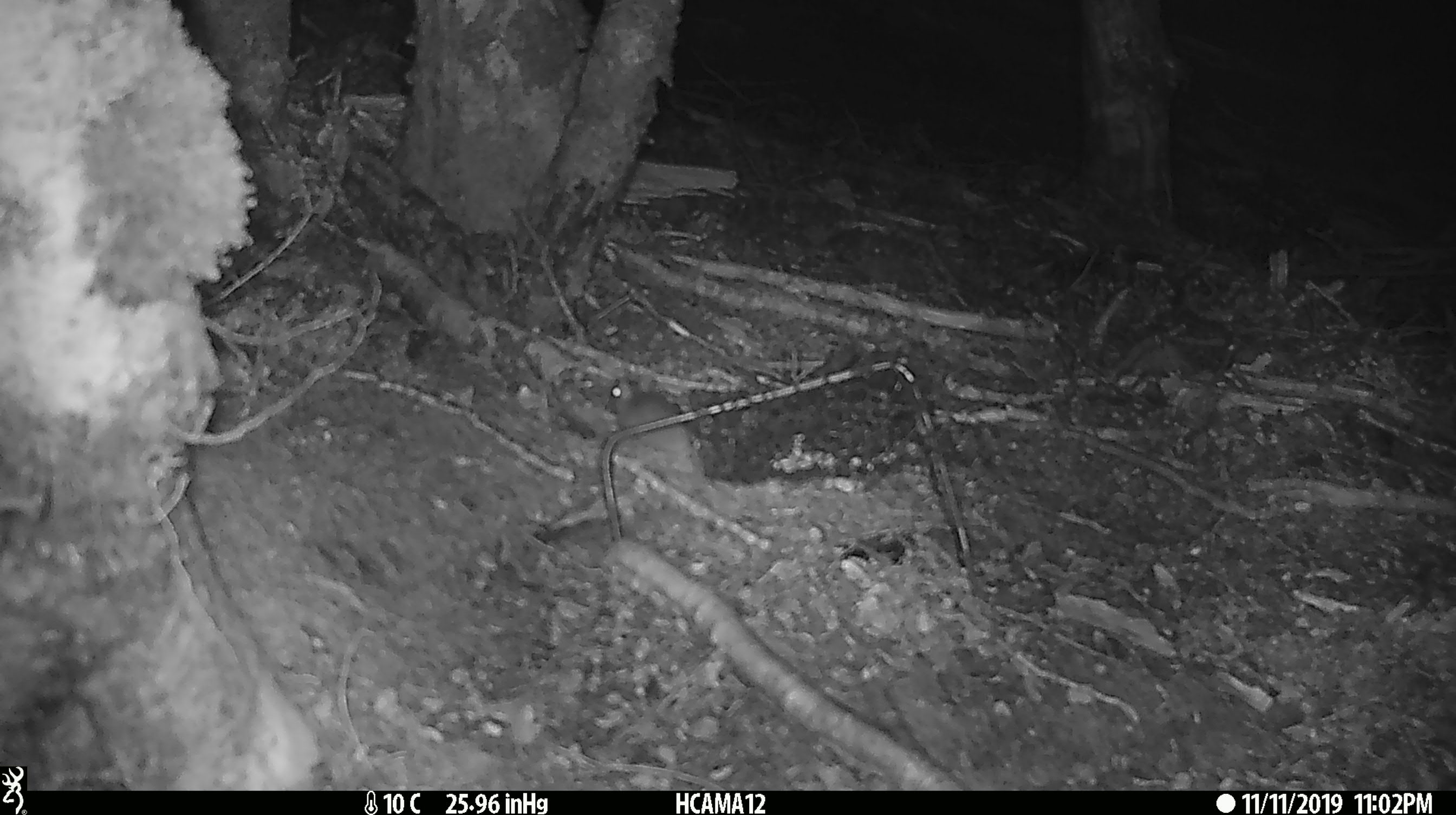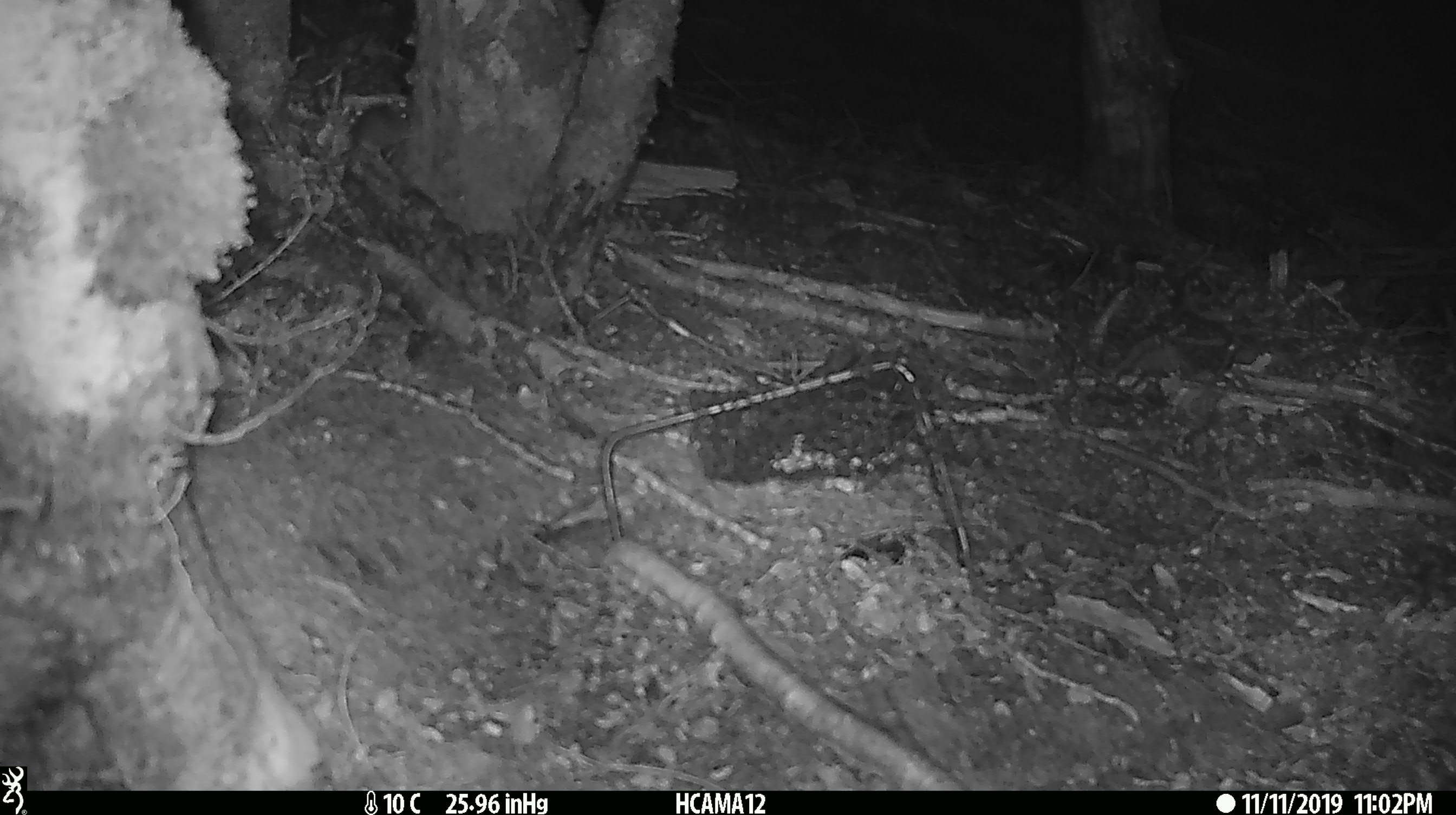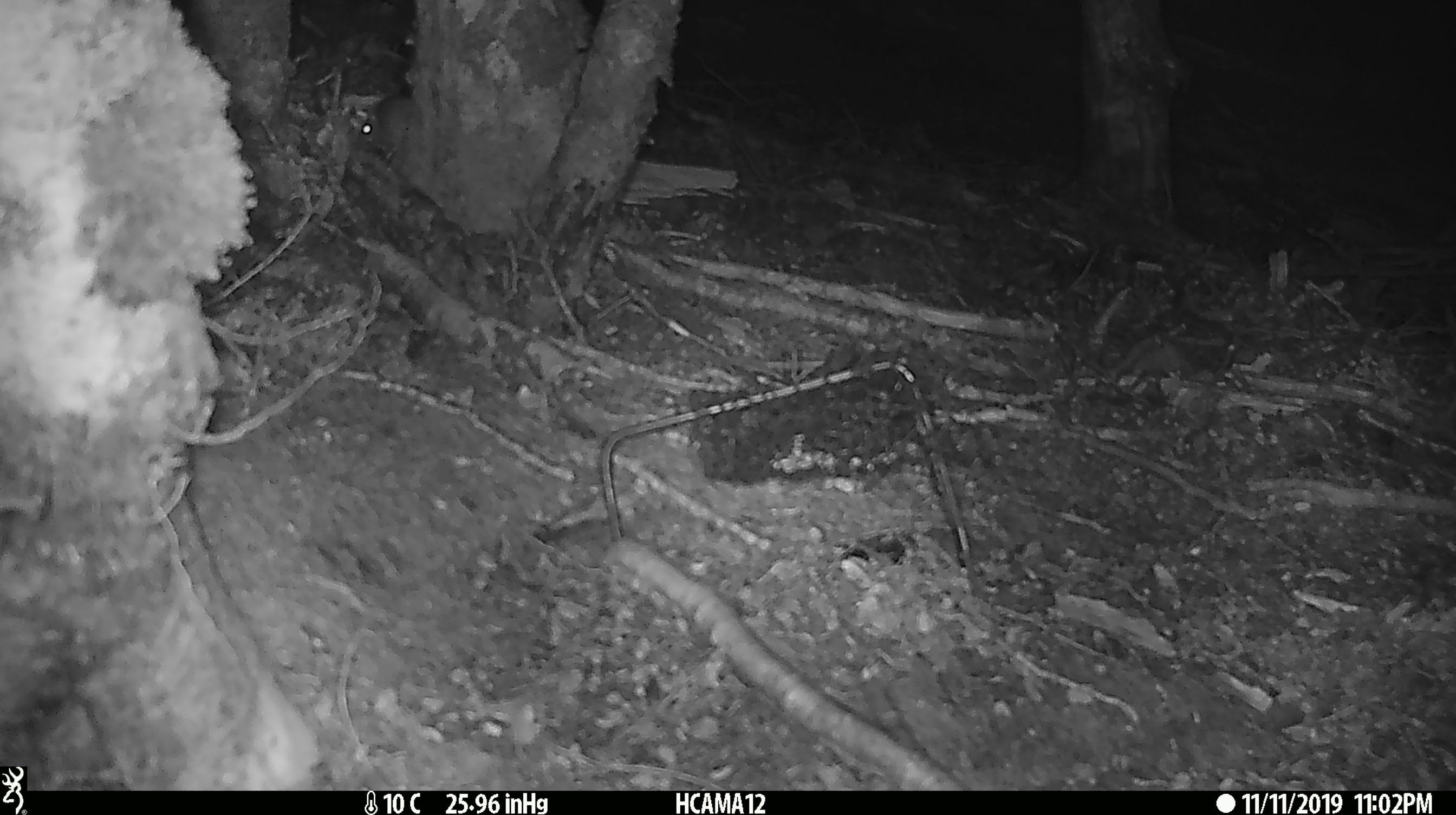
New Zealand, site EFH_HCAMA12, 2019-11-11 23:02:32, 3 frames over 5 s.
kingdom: Animalia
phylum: Chordata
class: Mammalia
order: Rodentia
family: Muridae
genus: Mus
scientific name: Mus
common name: mouse